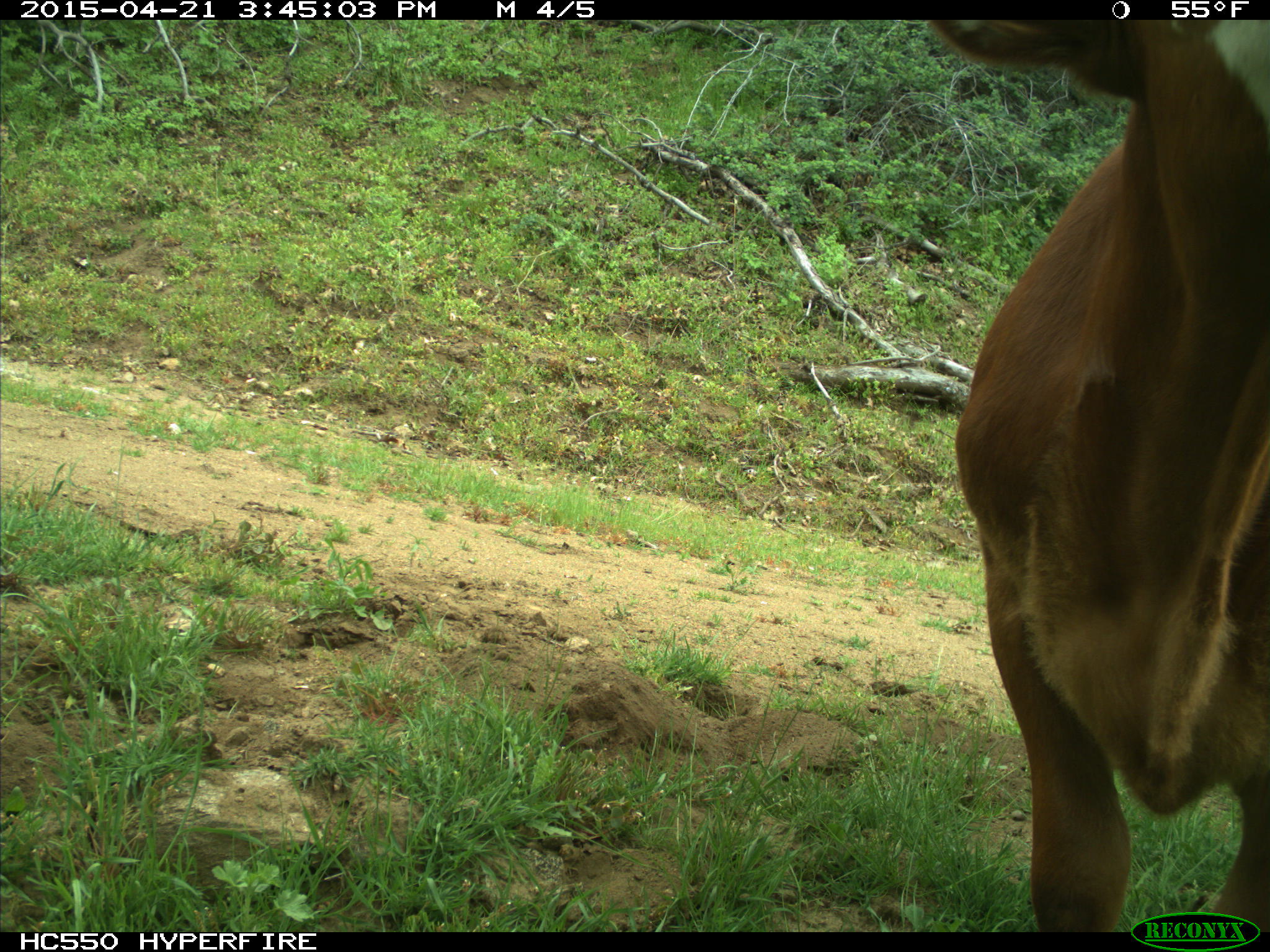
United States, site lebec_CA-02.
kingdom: Animalia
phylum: Chordata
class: Mammalia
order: Artiodactyla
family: Bovidae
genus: Bos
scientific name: Bos taurus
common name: domestic cow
Bos taurus (domestic cow).